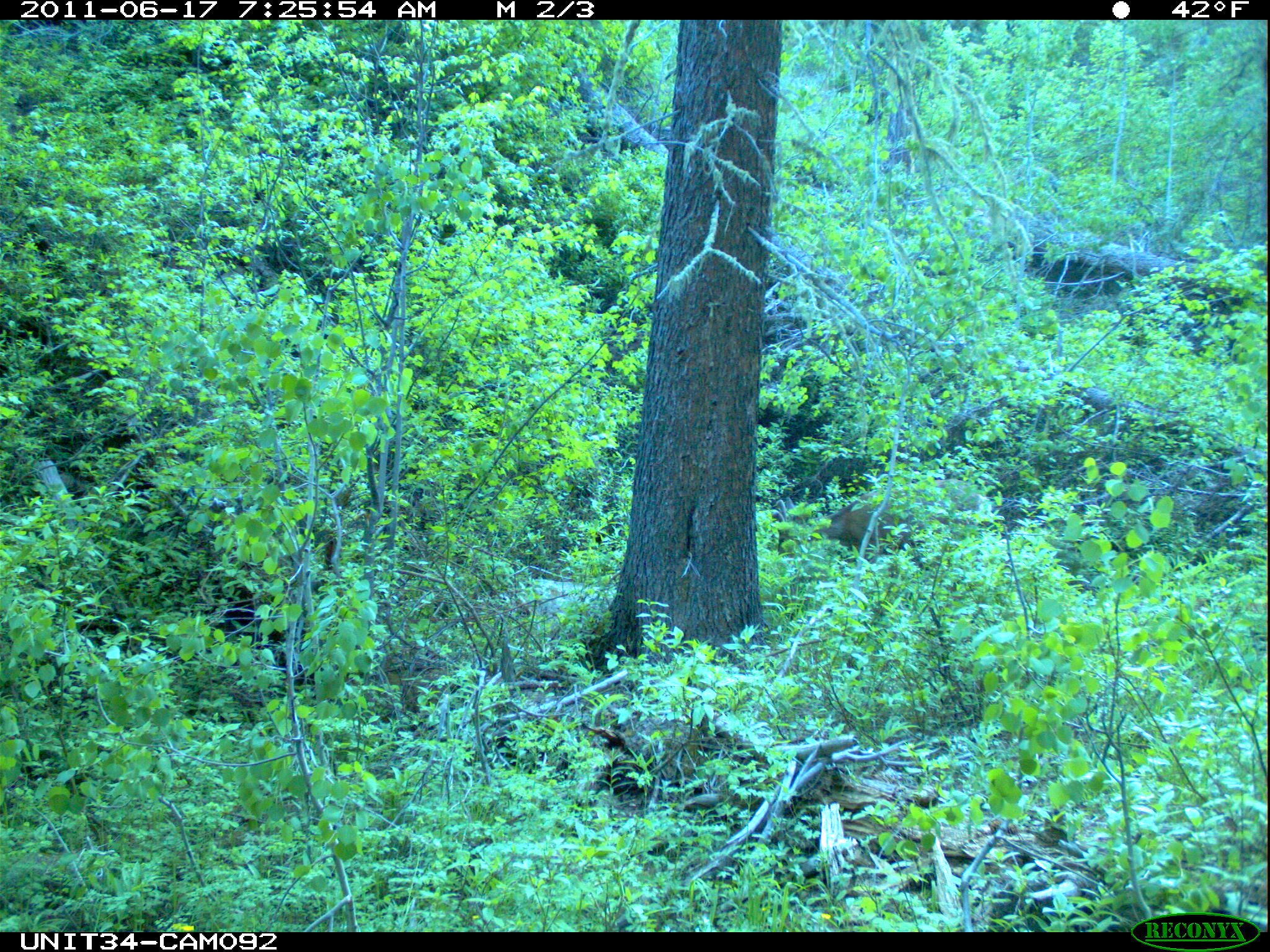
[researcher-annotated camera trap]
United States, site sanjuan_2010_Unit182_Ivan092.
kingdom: Animalia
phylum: Chordata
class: Mammalia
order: Artiodactyla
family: Cervidae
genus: Odocoileus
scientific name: Odocoileus hemionus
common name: mule deer